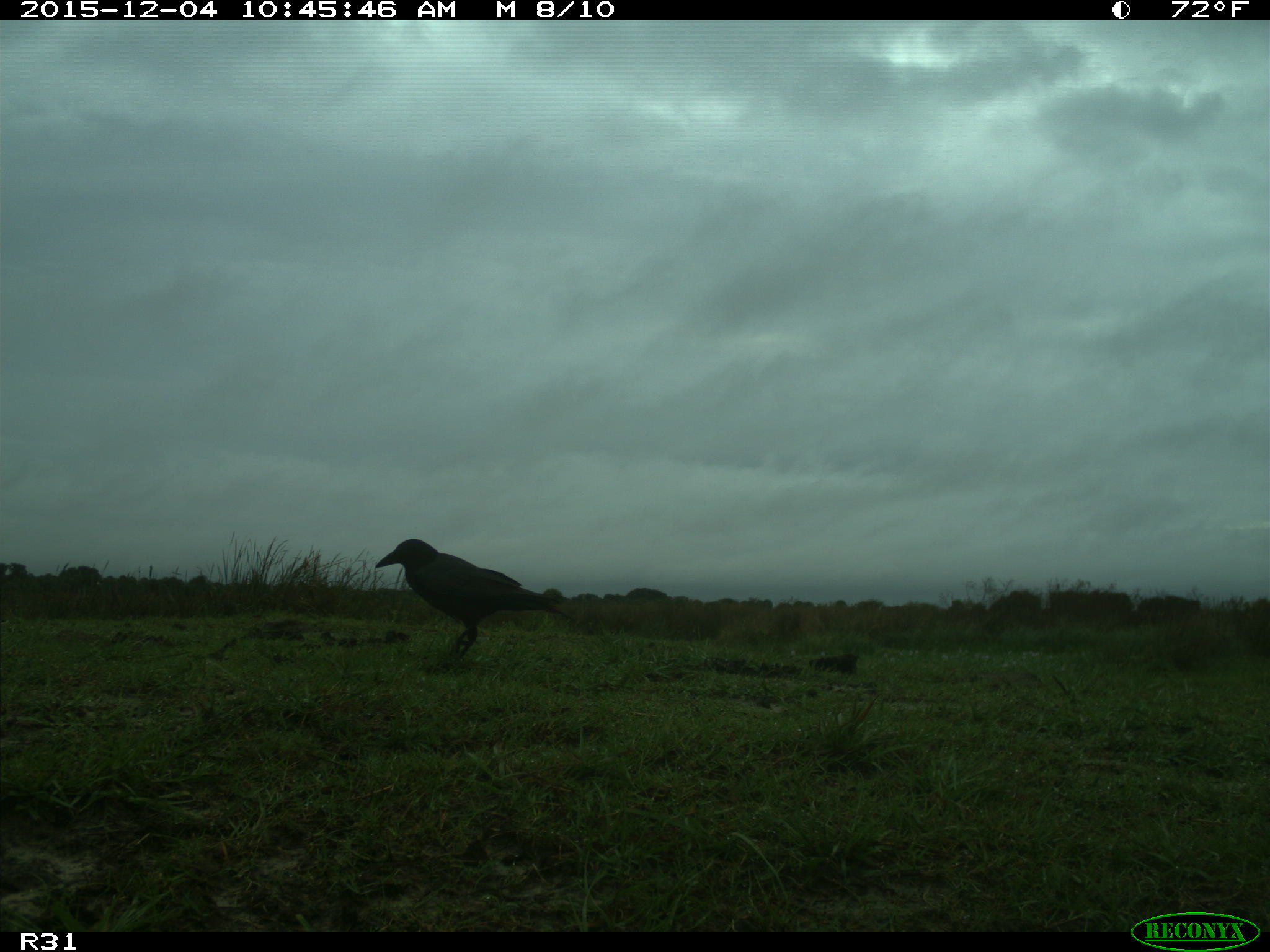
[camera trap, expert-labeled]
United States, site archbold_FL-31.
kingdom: Animalia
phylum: Chordata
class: Aves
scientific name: Aves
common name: birds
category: unidentified bird